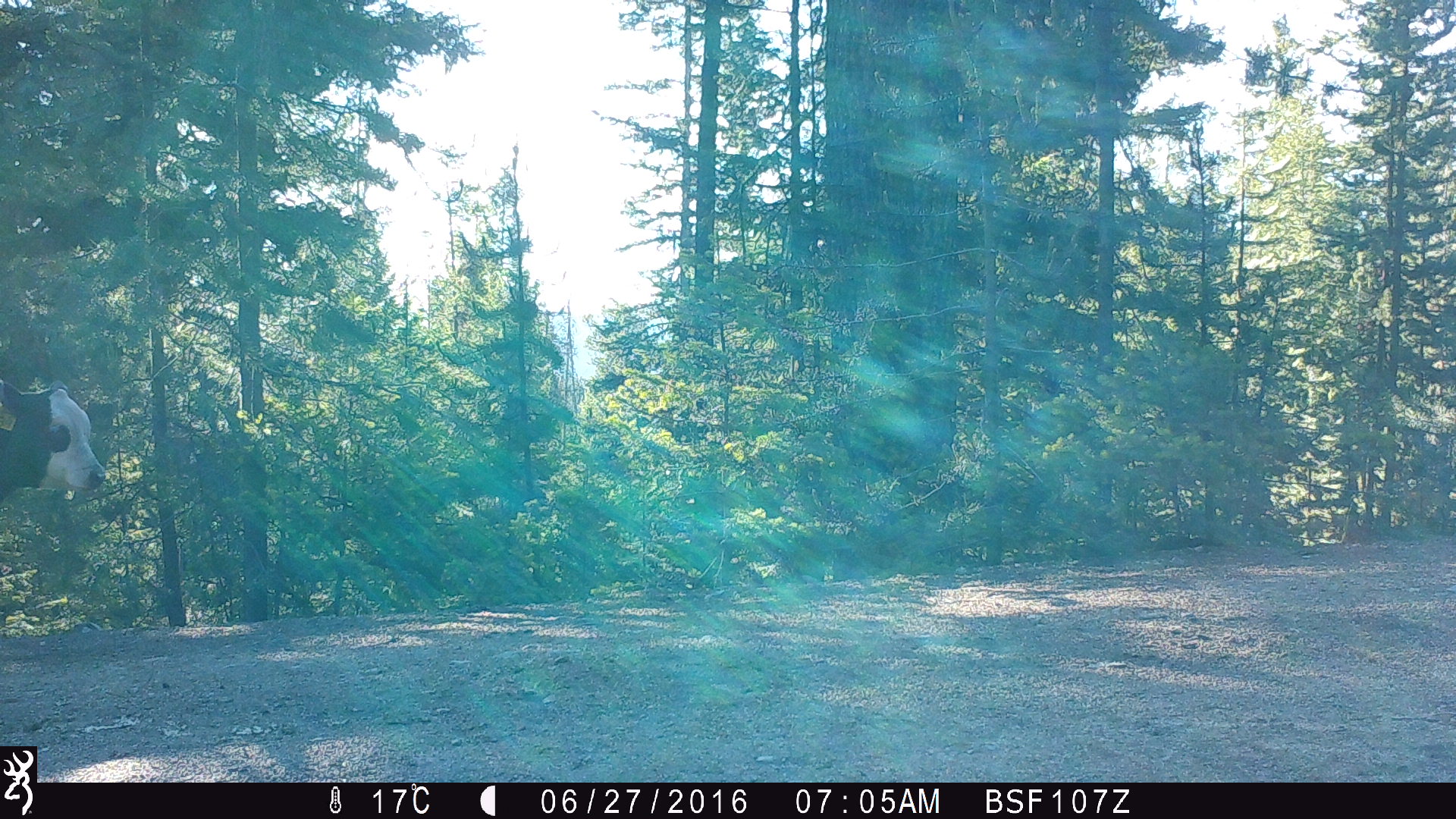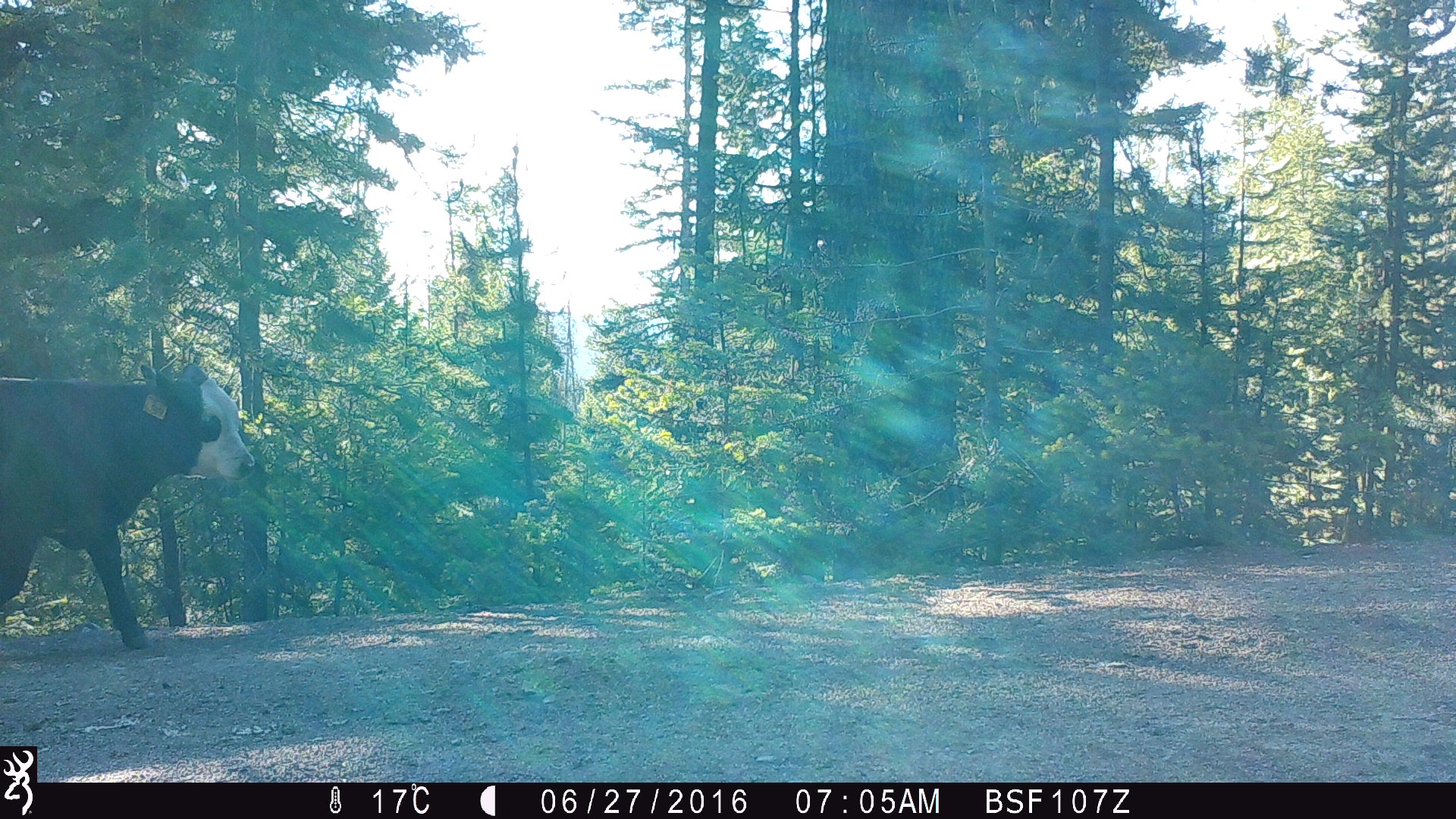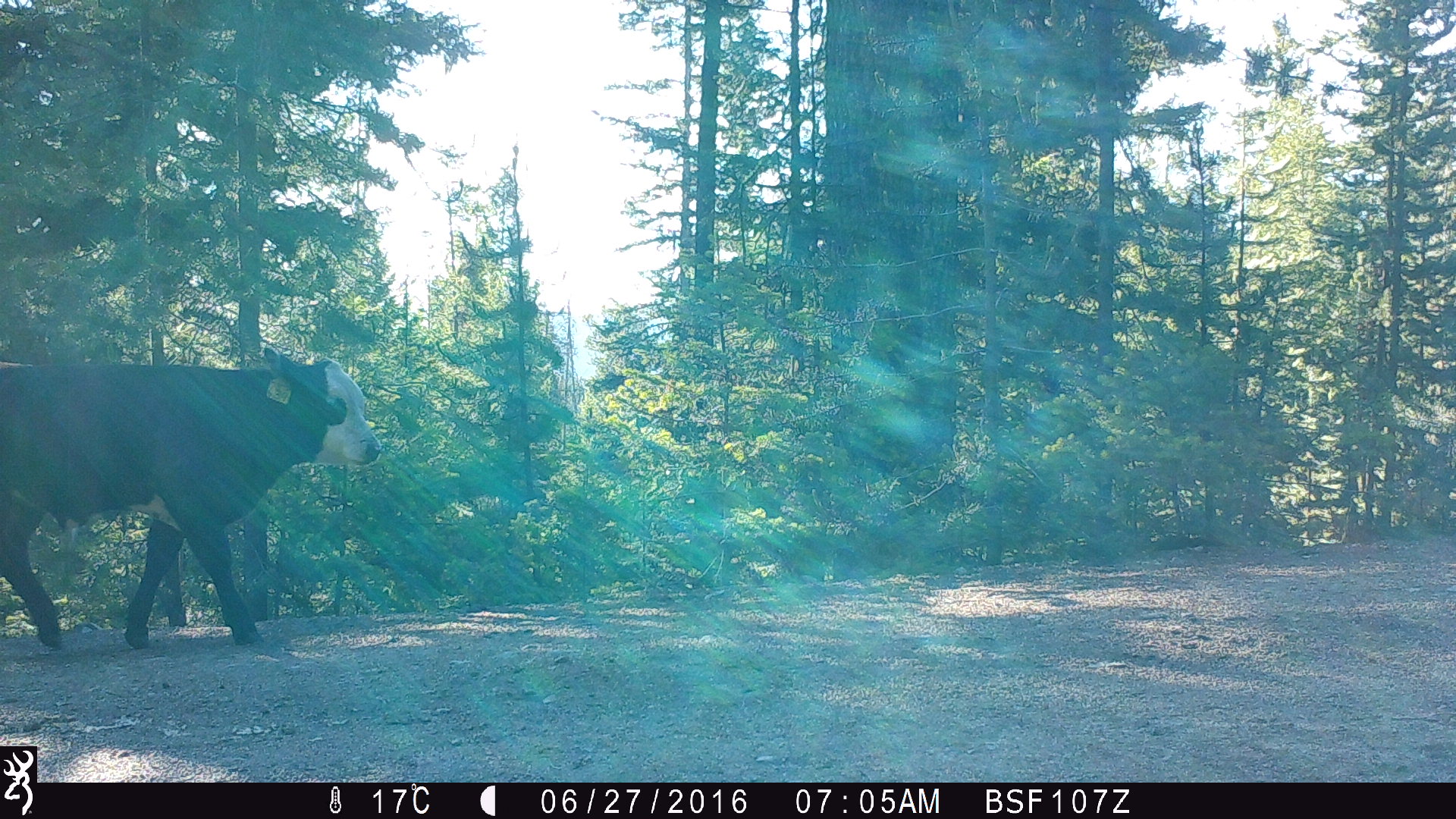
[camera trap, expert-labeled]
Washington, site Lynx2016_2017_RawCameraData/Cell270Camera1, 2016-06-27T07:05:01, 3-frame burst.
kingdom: Animalia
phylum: Chordata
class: Mammalia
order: Artiodactyla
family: Bovidae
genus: Bos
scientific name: Bos taurus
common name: domestic cattle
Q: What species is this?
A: Domestic cattle (Bos taurus).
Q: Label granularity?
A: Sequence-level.